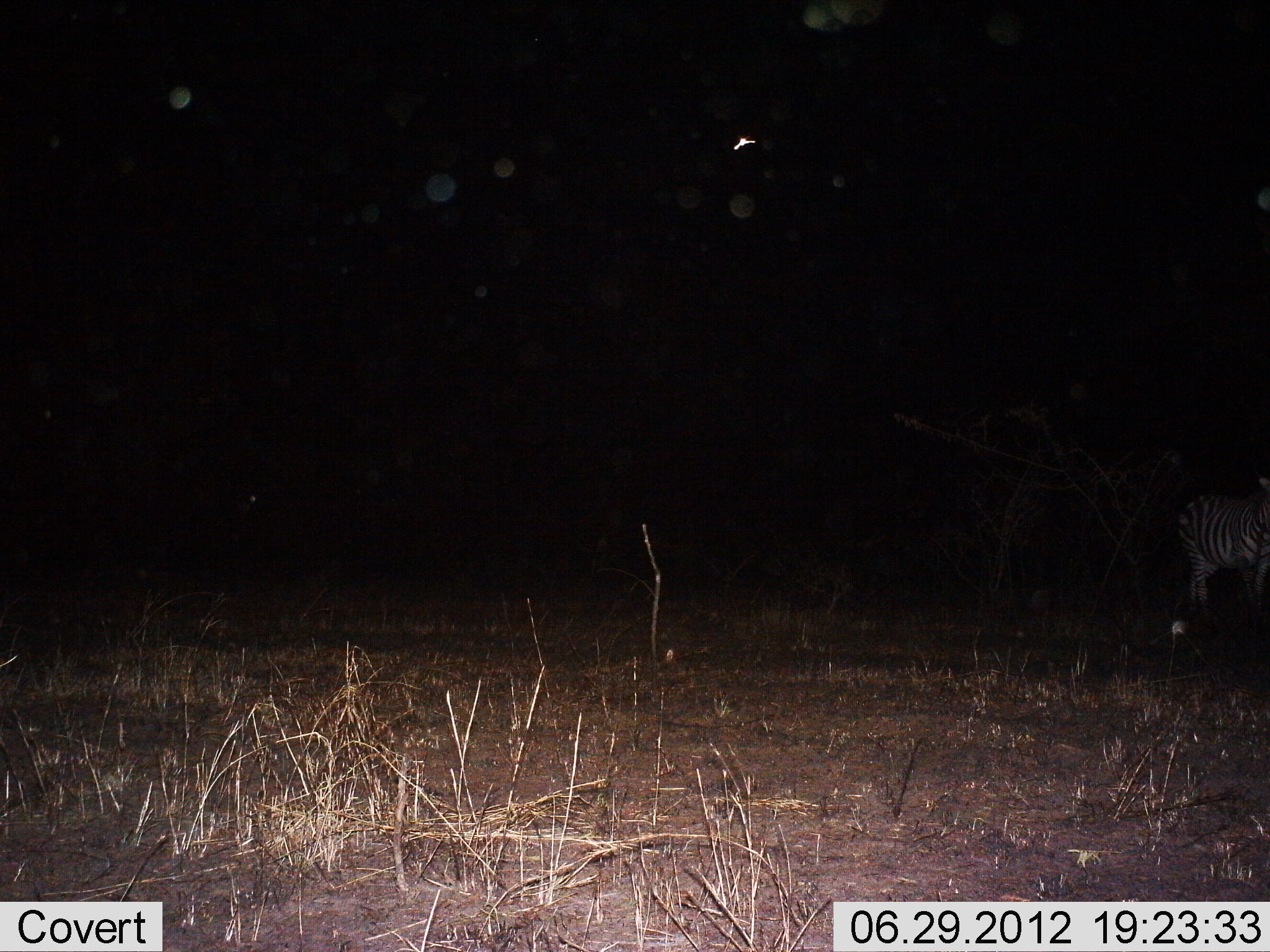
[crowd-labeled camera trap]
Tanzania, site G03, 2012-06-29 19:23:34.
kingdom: Animalia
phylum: Chordata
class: Mammalia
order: Perissodactyla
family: Equidae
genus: Equus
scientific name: Equus quagga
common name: plains zebra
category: zebra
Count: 1.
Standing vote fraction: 80%.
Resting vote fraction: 0%.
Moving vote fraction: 20%.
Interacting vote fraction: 0%.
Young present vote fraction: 0%.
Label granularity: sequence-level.